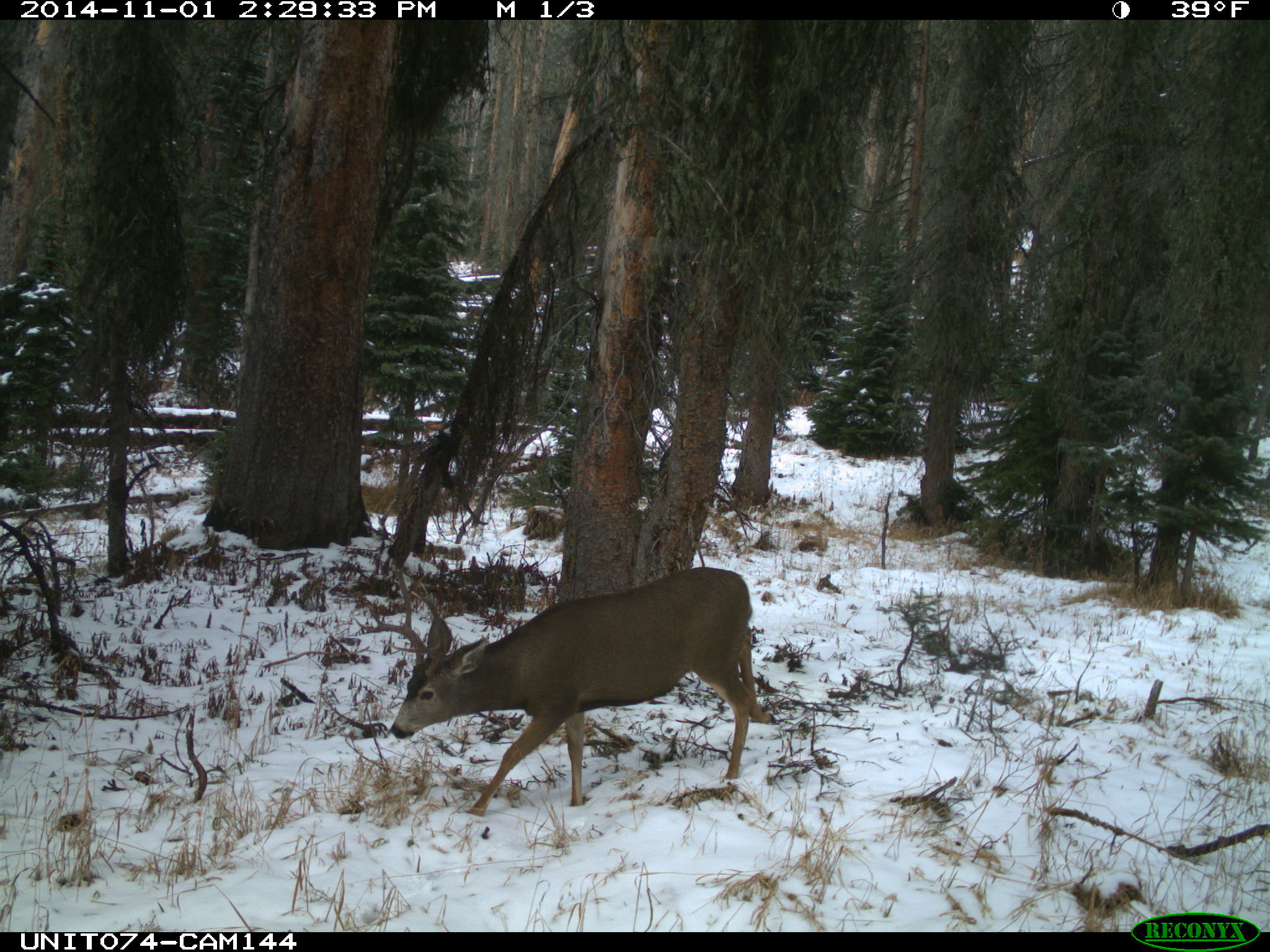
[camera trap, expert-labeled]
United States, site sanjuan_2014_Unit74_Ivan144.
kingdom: Animalia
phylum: Chordata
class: Mammalia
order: Artiodactyla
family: Cervidae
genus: Odocoileus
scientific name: Odocoileus hemionus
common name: mule deer